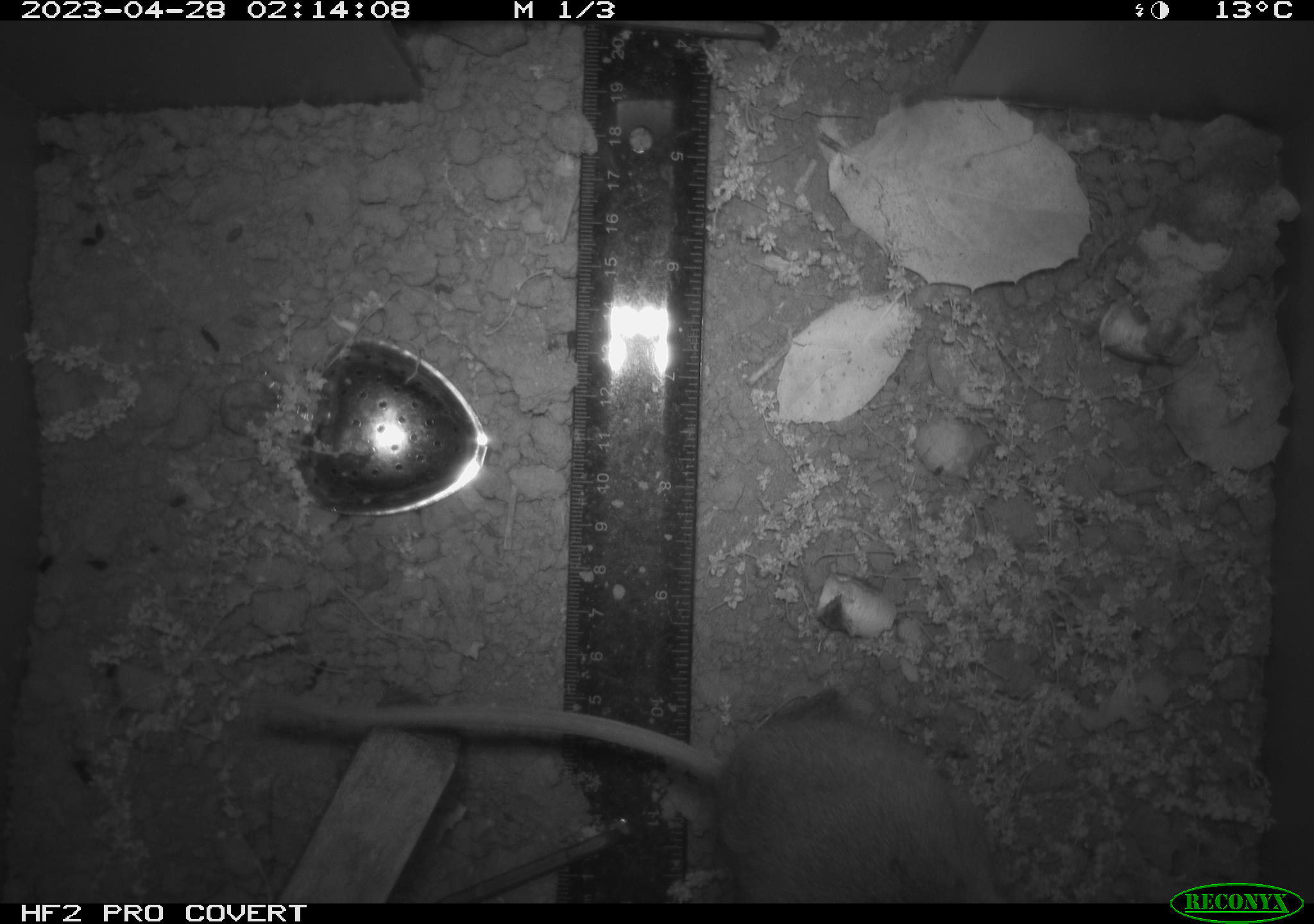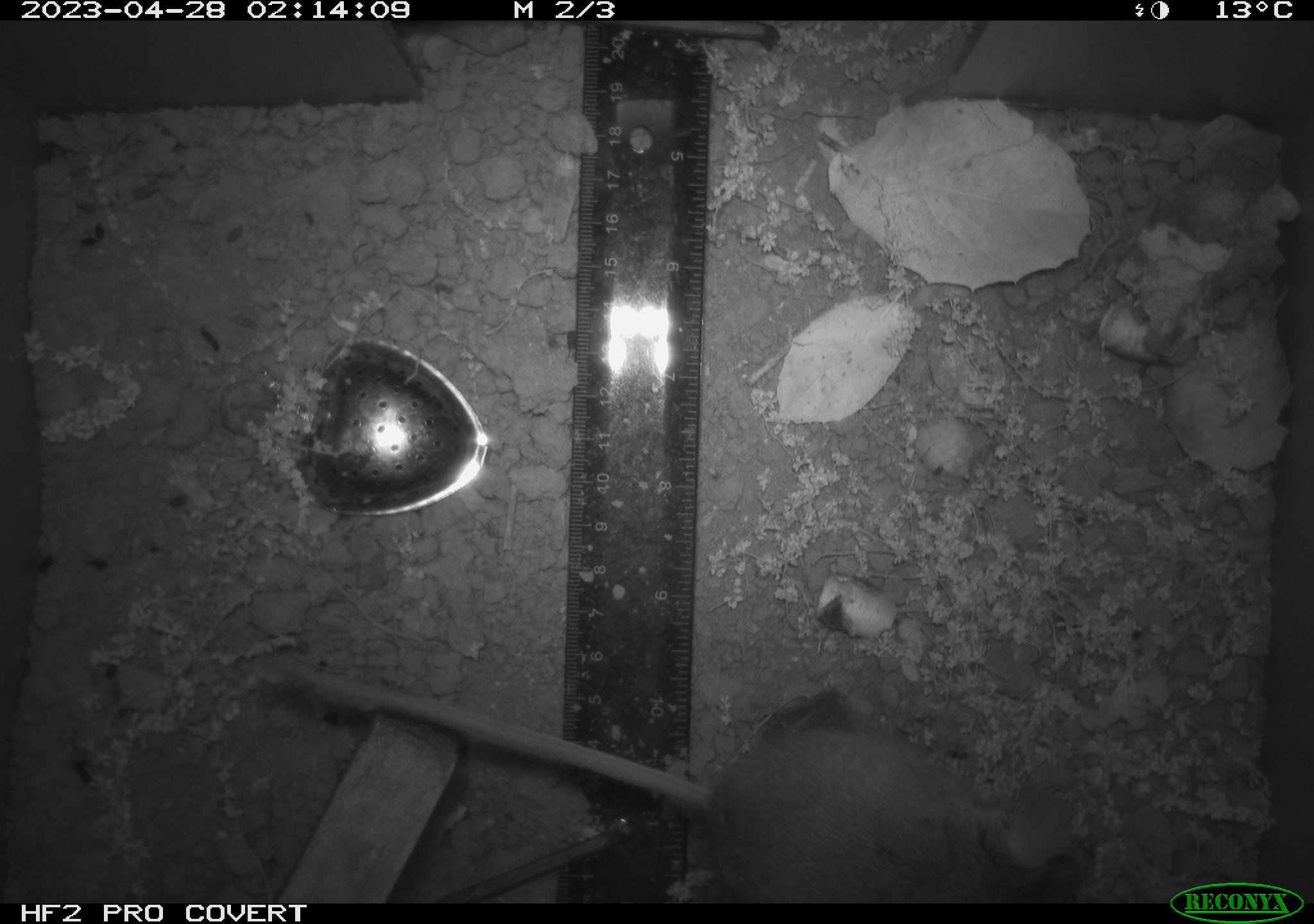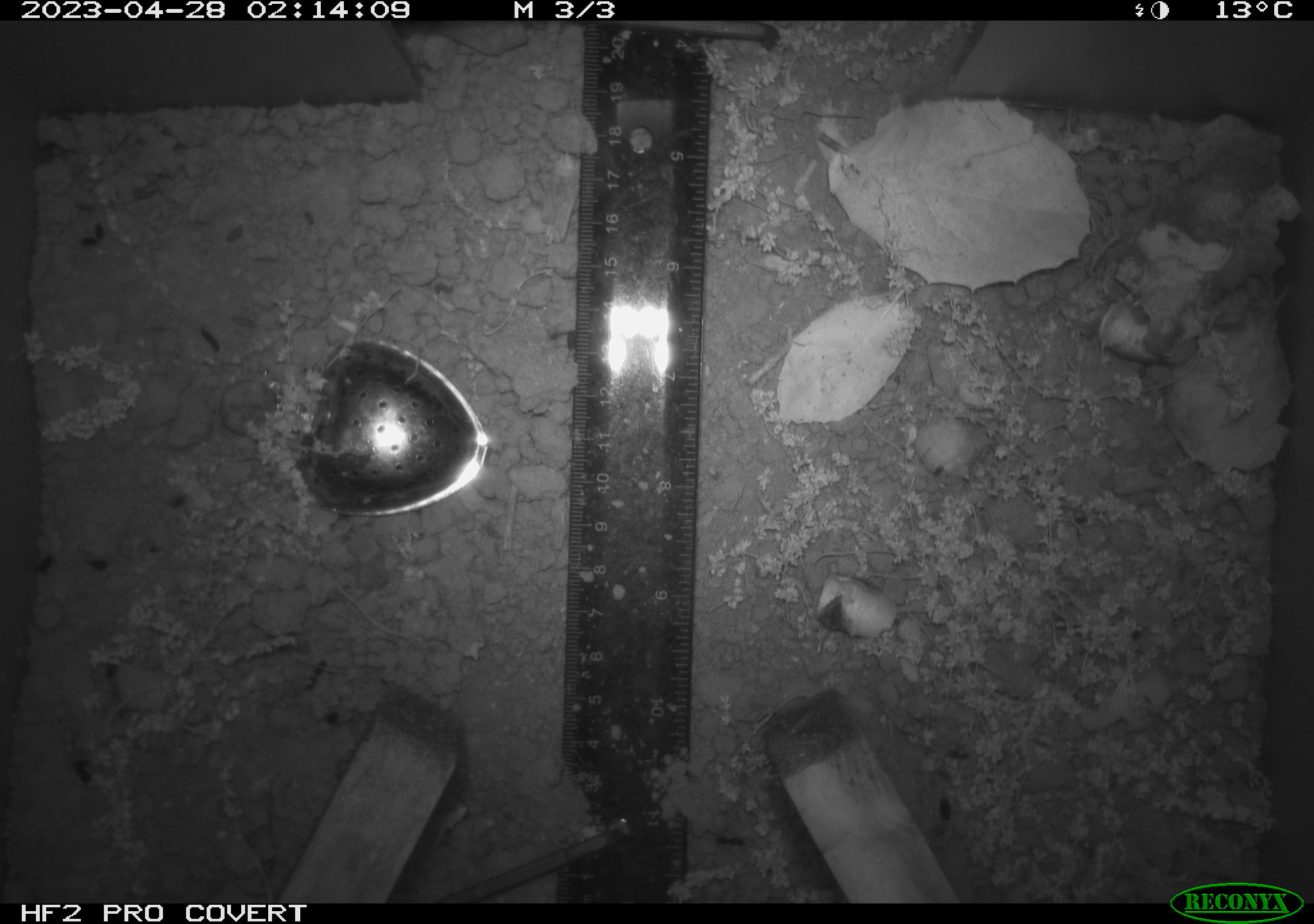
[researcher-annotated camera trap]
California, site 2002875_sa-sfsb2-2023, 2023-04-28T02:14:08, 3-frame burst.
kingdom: Animalia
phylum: Chordata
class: Mammalia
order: Rodentia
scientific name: Rodentia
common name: mouse species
Mouse species (Rodentia).